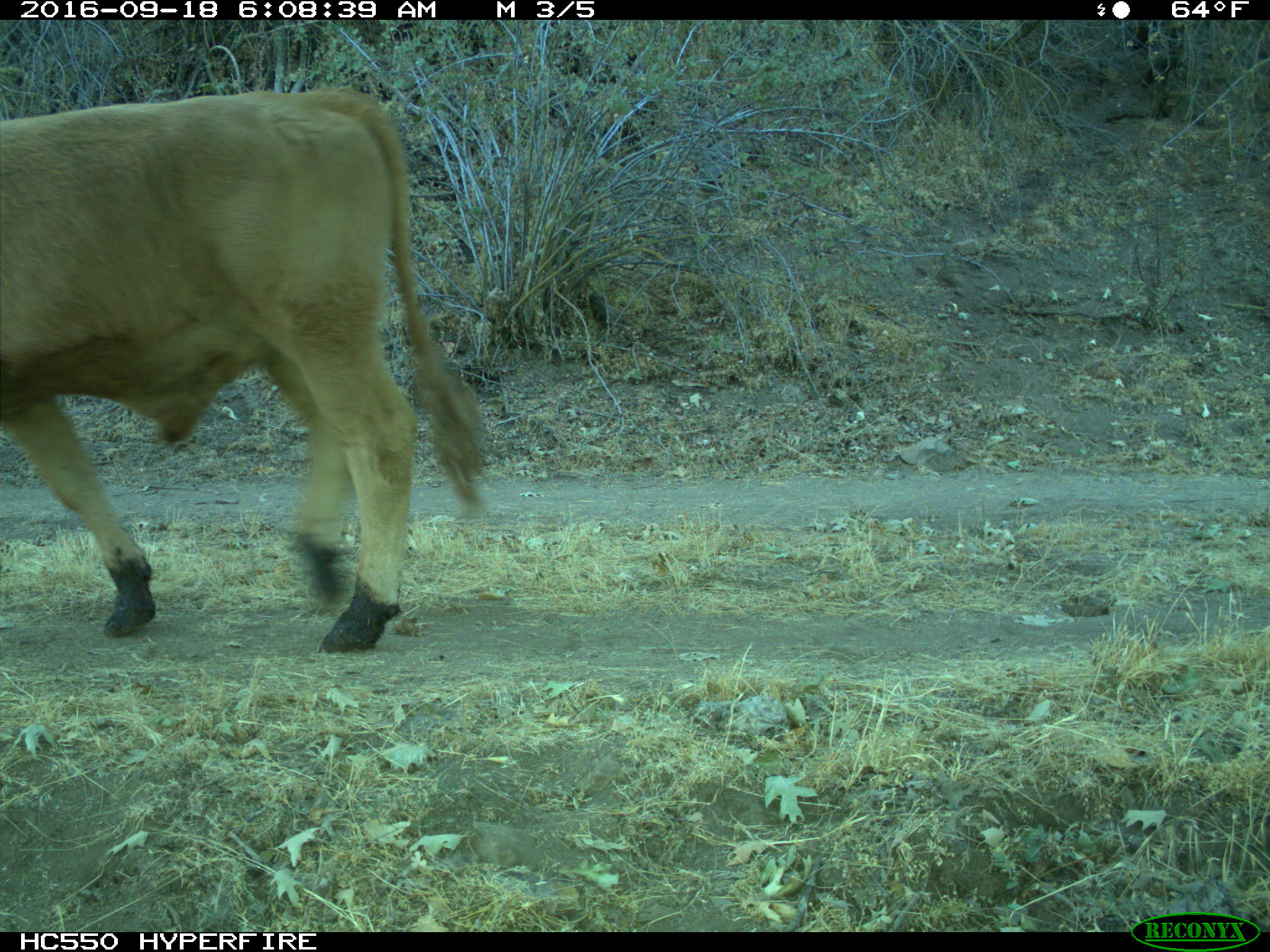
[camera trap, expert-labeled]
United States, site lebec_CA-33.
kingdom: Animalia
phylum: Chordata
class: Mammalia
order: Artiodactyla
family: Bovidae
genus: Bos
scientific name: Bos taurus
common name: domestic cow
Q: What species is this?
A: Bos taurus (domestic cow).